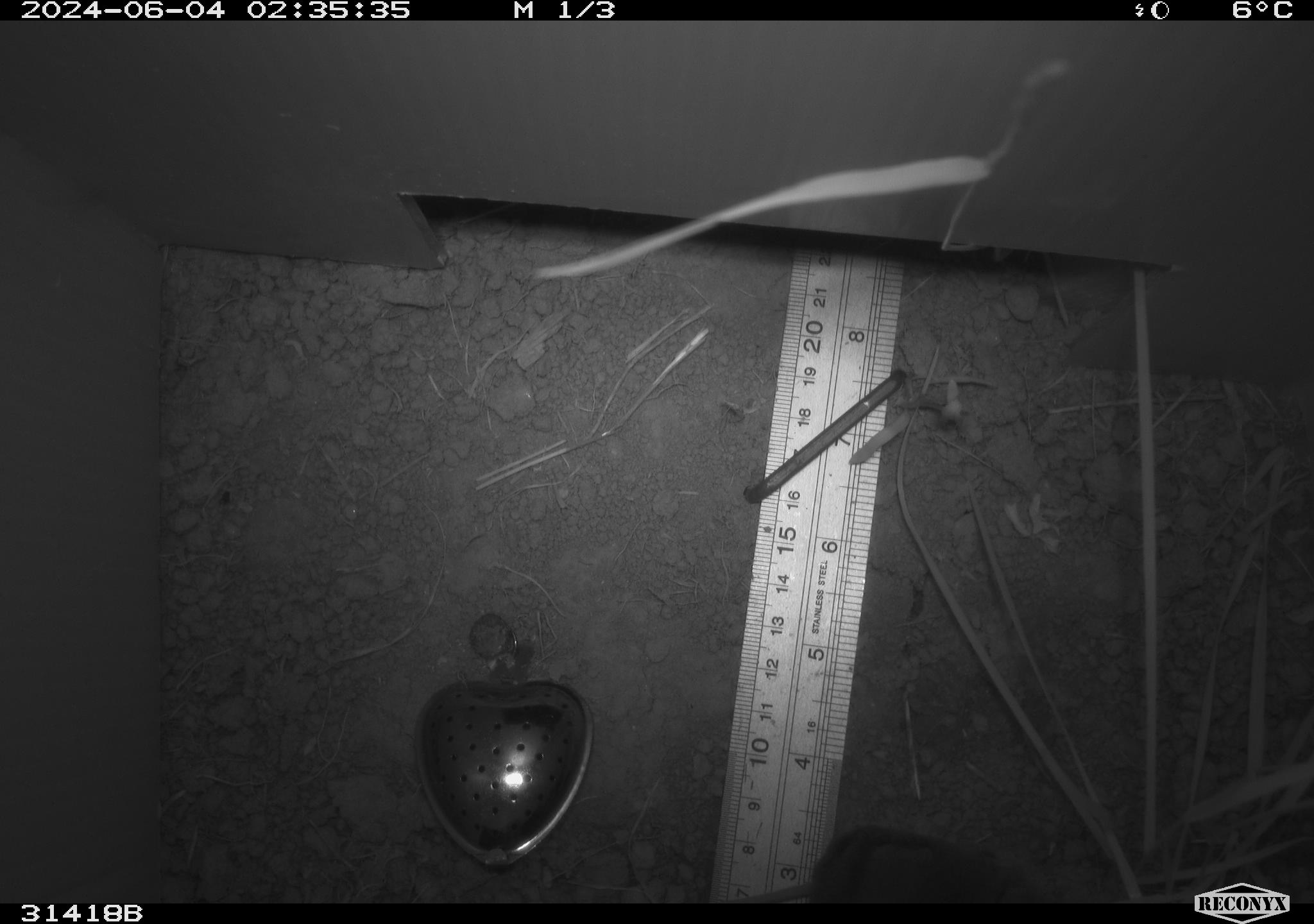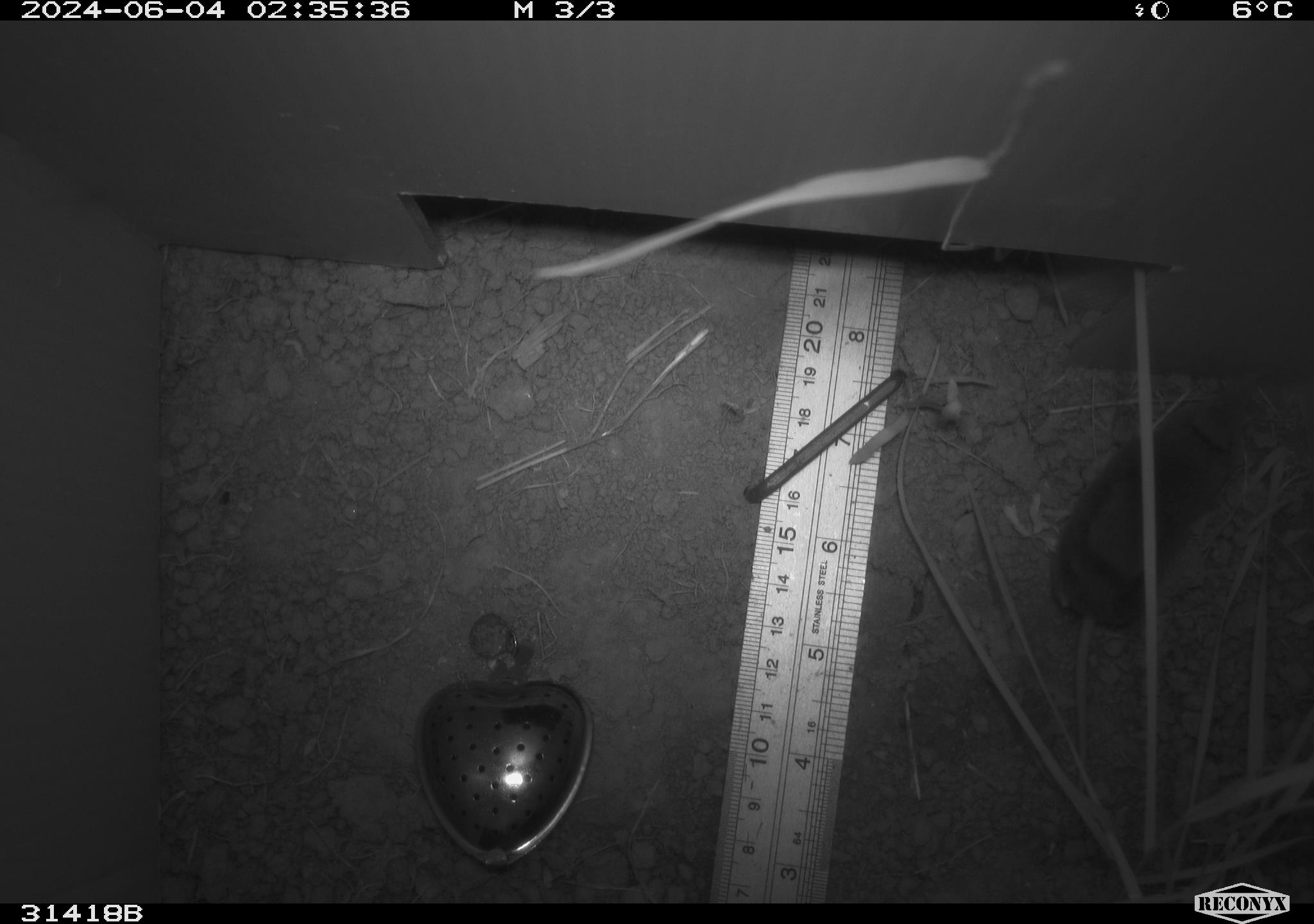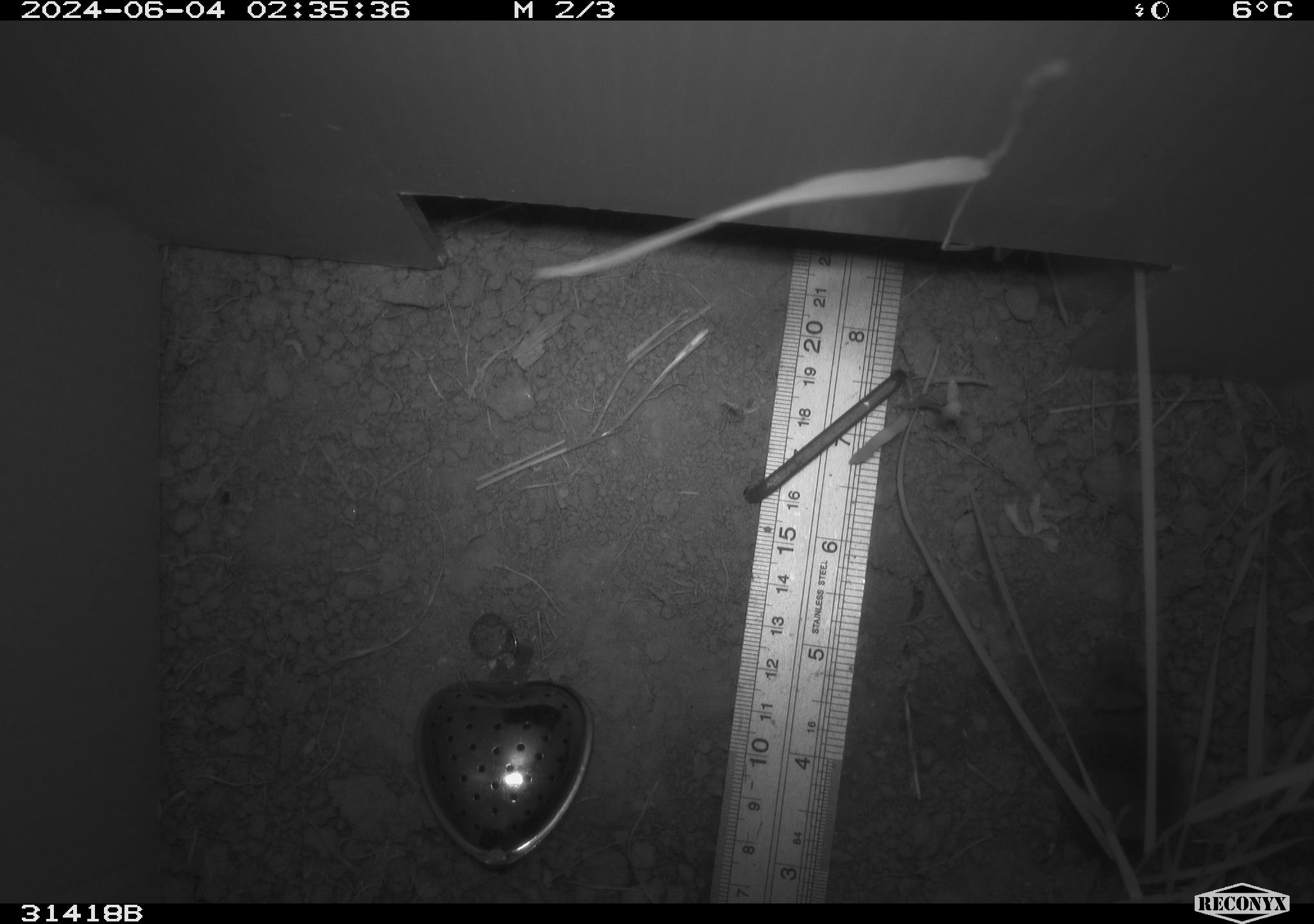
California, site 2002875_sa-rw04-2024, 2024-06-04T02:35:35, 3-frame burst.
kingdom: Animalia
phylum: Chordata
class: Mammalia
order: Rodentia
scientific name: Rodentia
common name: rodent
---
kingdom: Animalia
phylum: Chordata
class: Mammalia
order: Eulipotyphla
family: Soricidae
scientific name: Soricidae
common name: shrews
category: soricidae family